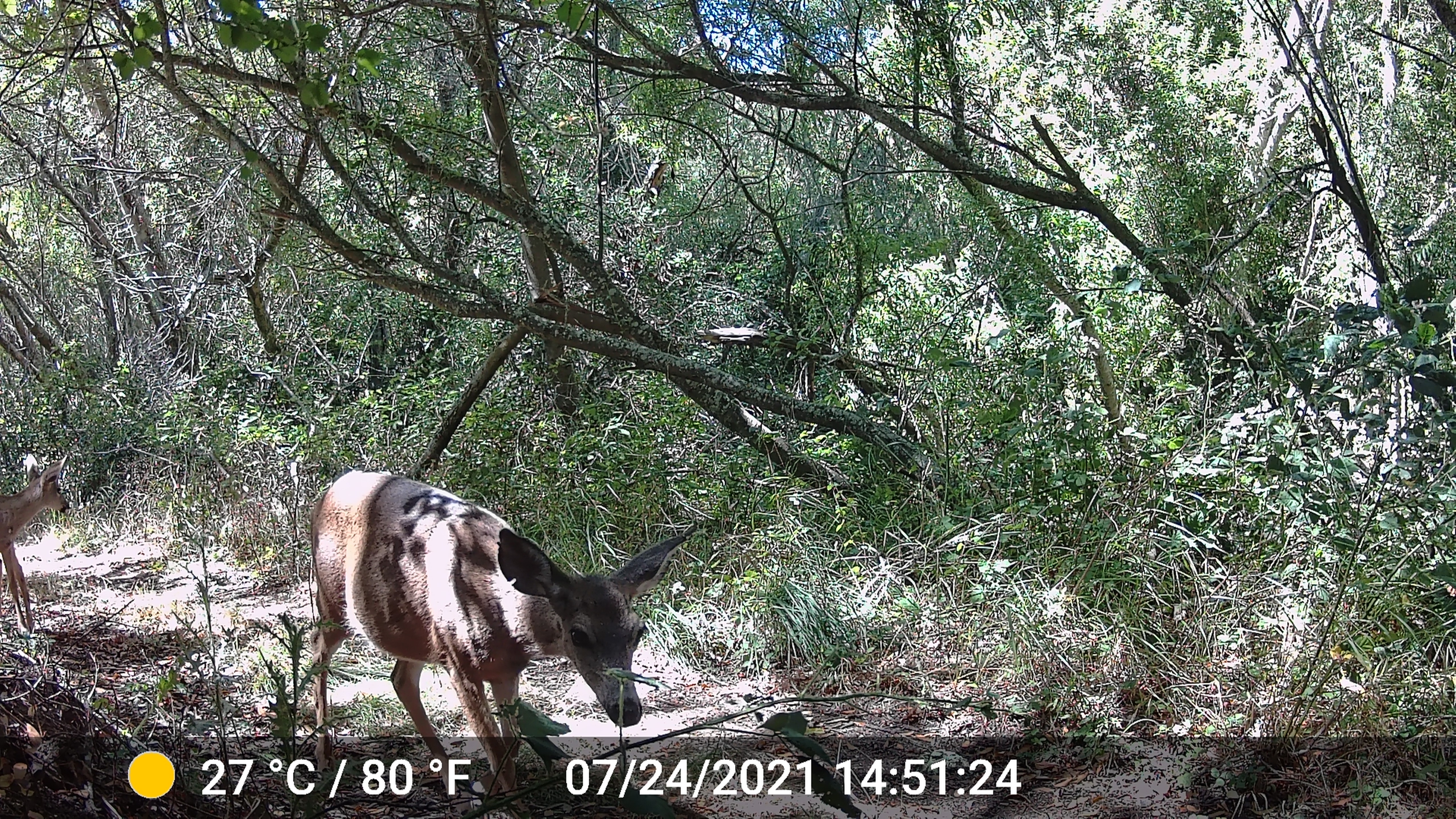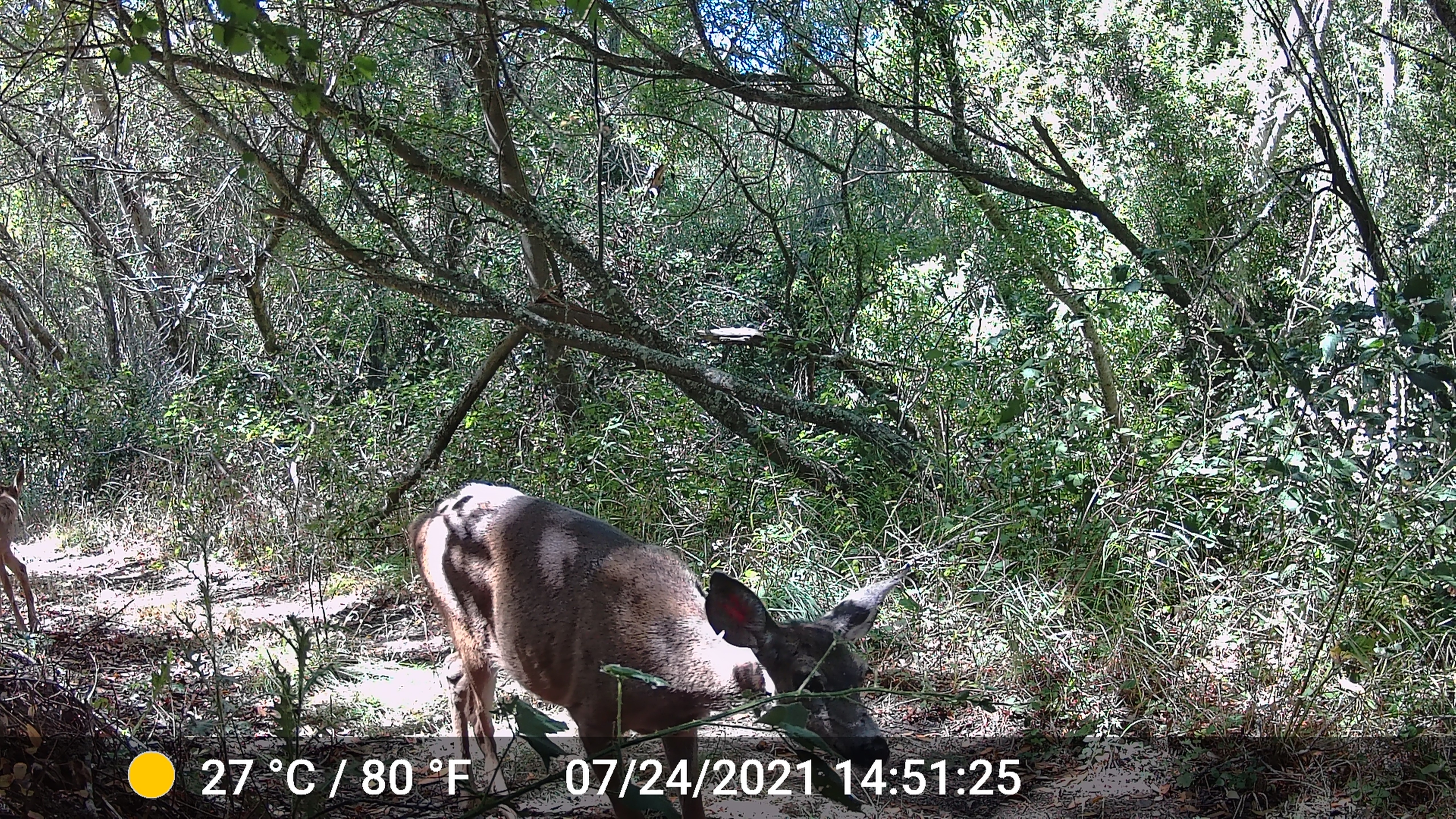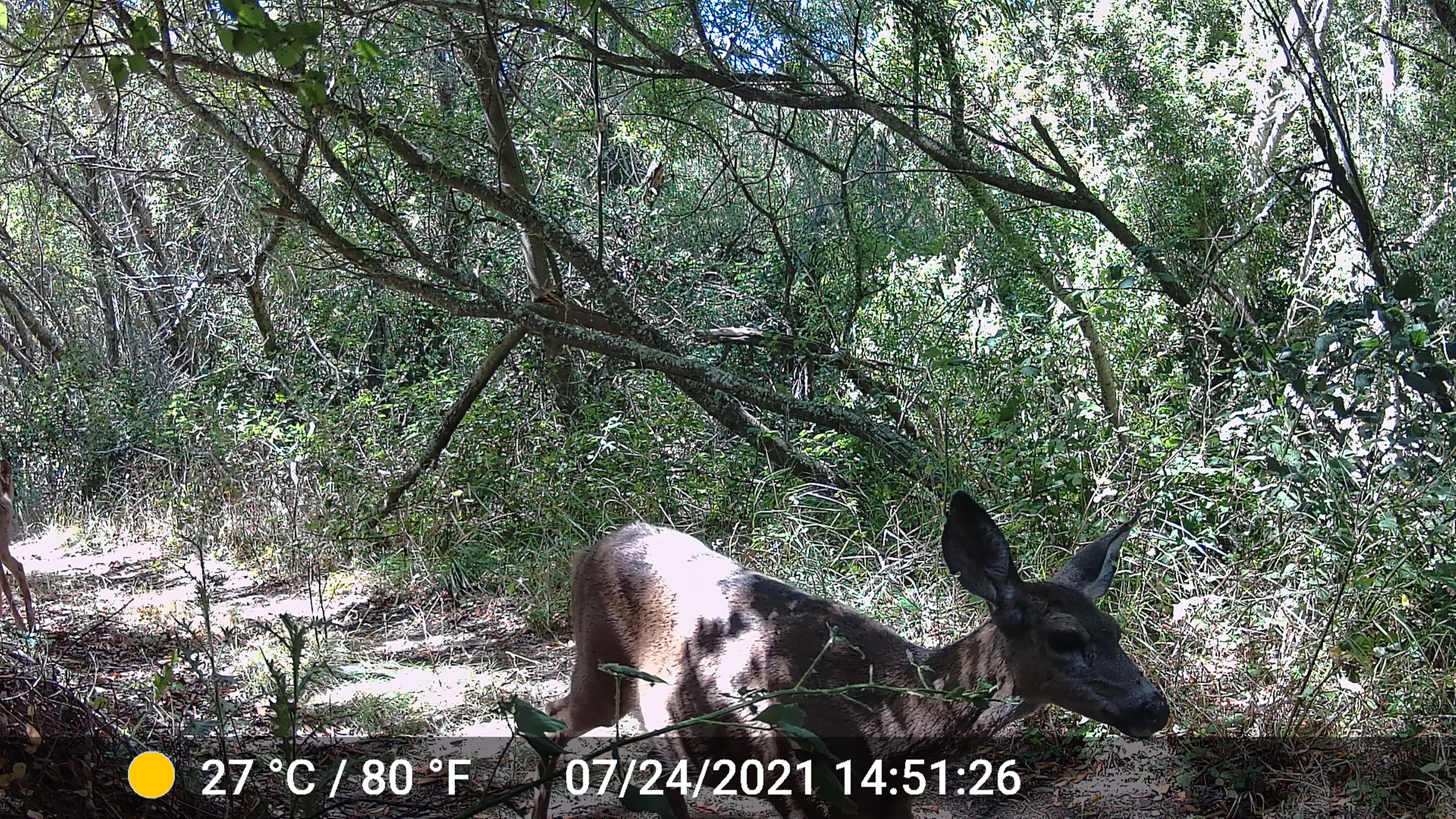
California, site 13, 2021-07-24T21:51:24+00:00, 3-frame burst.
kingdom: Animalia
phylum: Chordata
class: Mammalia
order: Artiodactyla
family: Cervidae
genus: Odocoileus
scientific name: Odocoileus hemionus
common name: mule deer